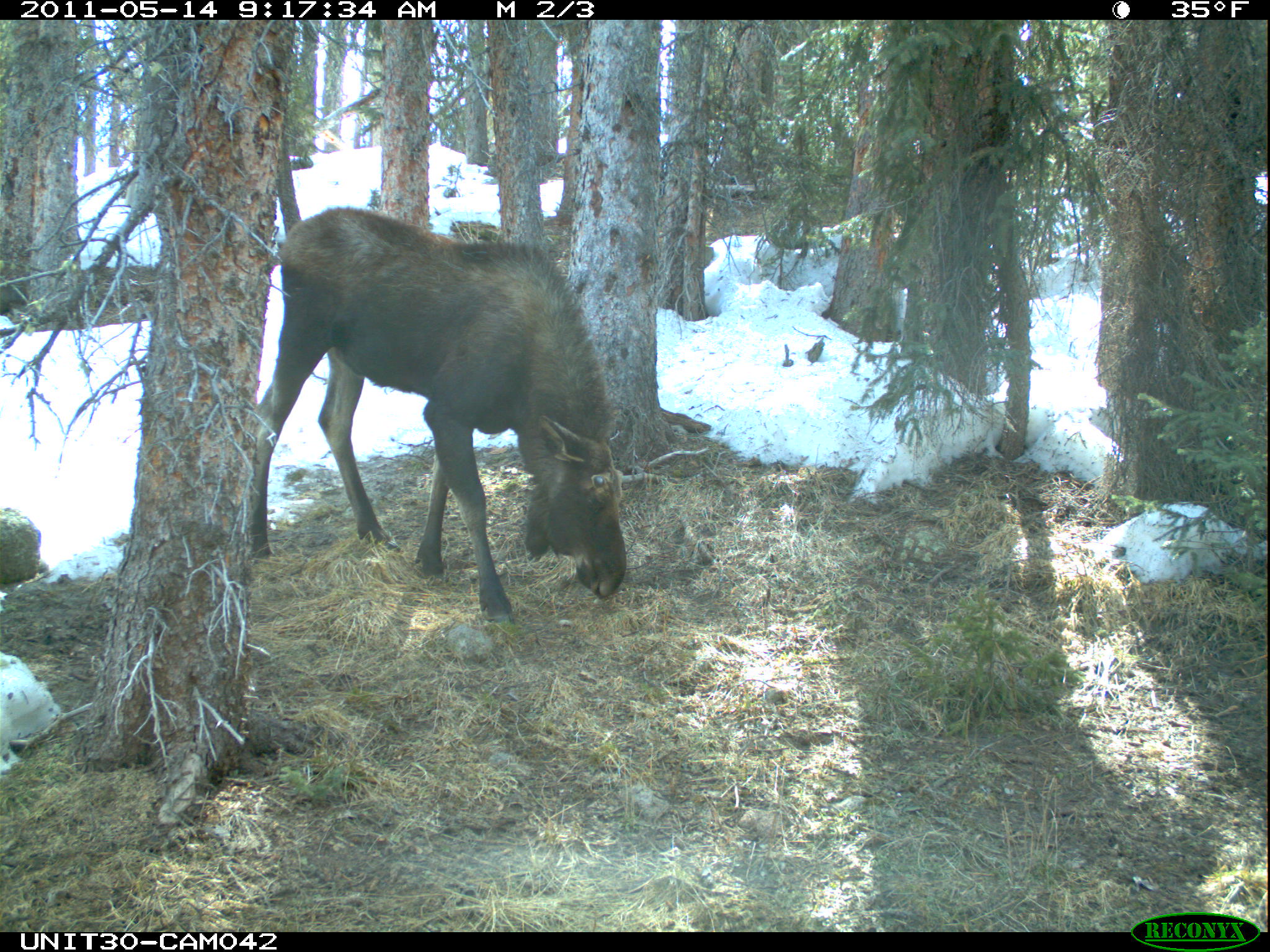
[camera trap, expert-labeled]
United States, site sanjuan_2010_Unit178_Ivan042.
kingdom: Animalia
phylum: Chordata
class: Mammalia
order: Artiodactyla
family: Cervidae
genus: Alces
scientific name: Alces alces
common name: moose